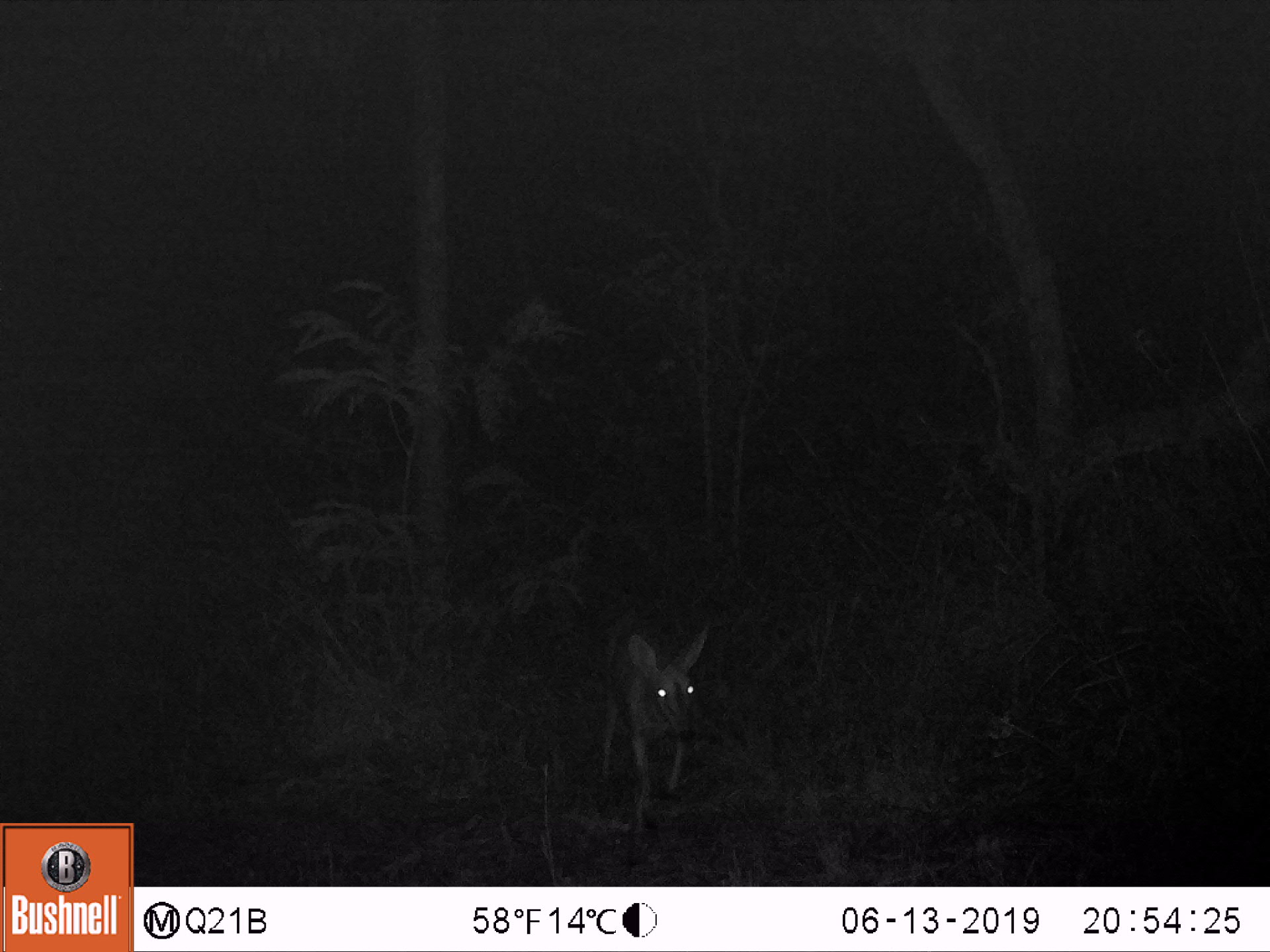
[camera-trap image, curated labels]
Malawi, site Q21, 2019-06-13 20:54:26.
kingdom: Animalia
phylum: Chordata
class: Mammalia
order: Artiodactyla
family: Bovidae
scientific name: Antilopinae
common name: small antelope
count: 1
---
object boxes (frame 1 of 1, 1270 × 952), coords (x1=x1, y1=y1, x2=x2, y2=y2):
small antelope: (x1=582, y1=595, x2=720, y2=846)